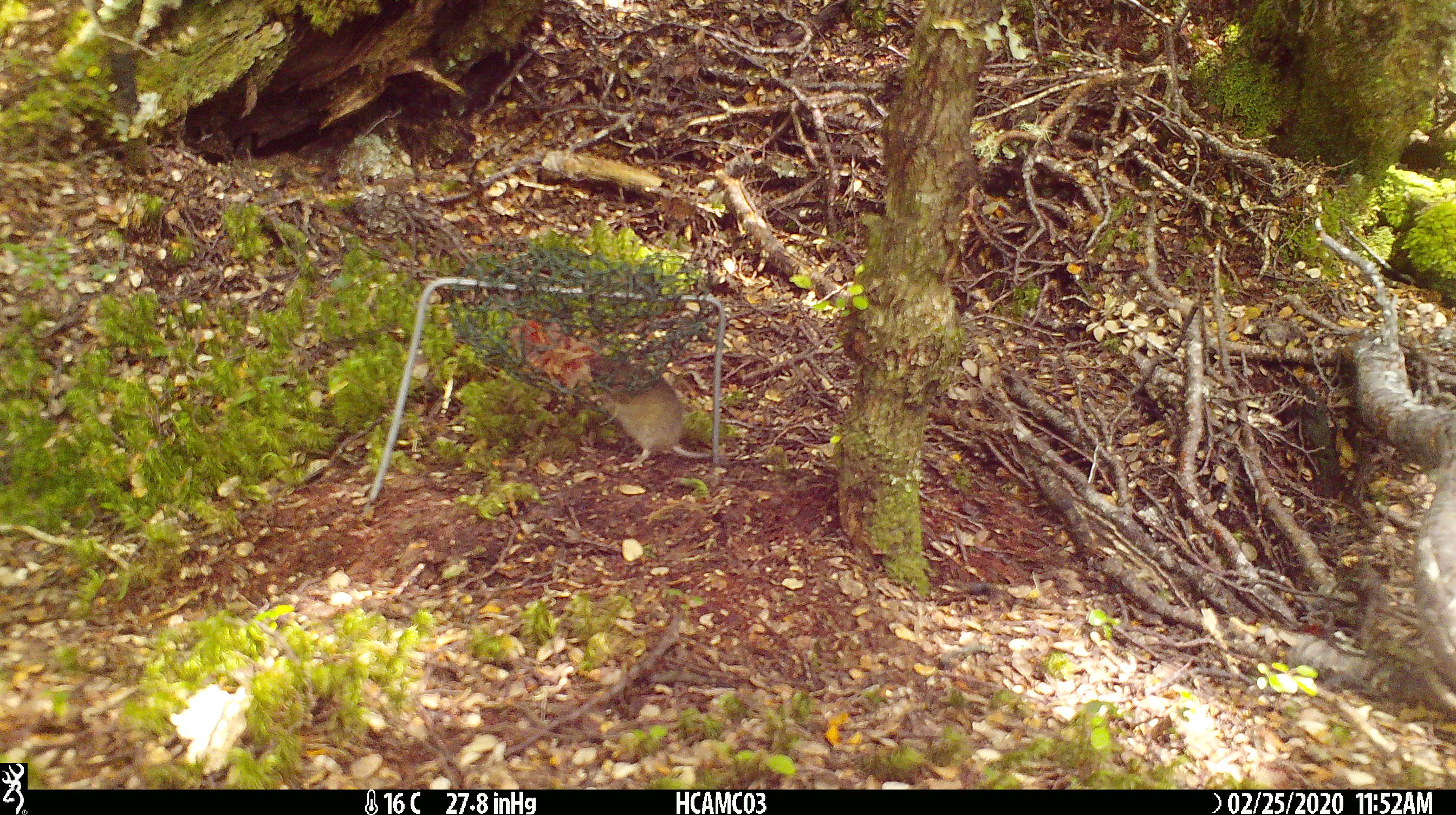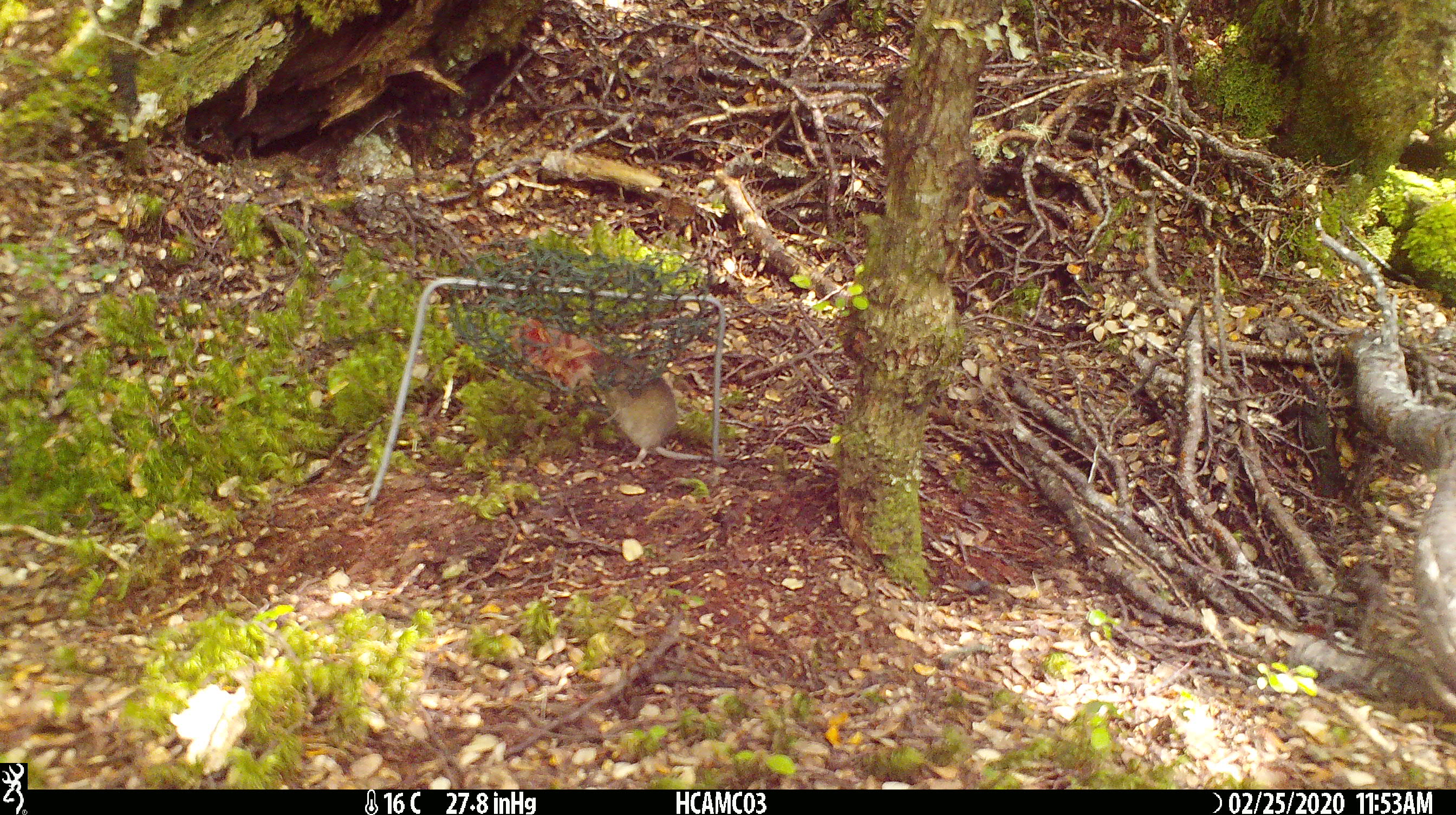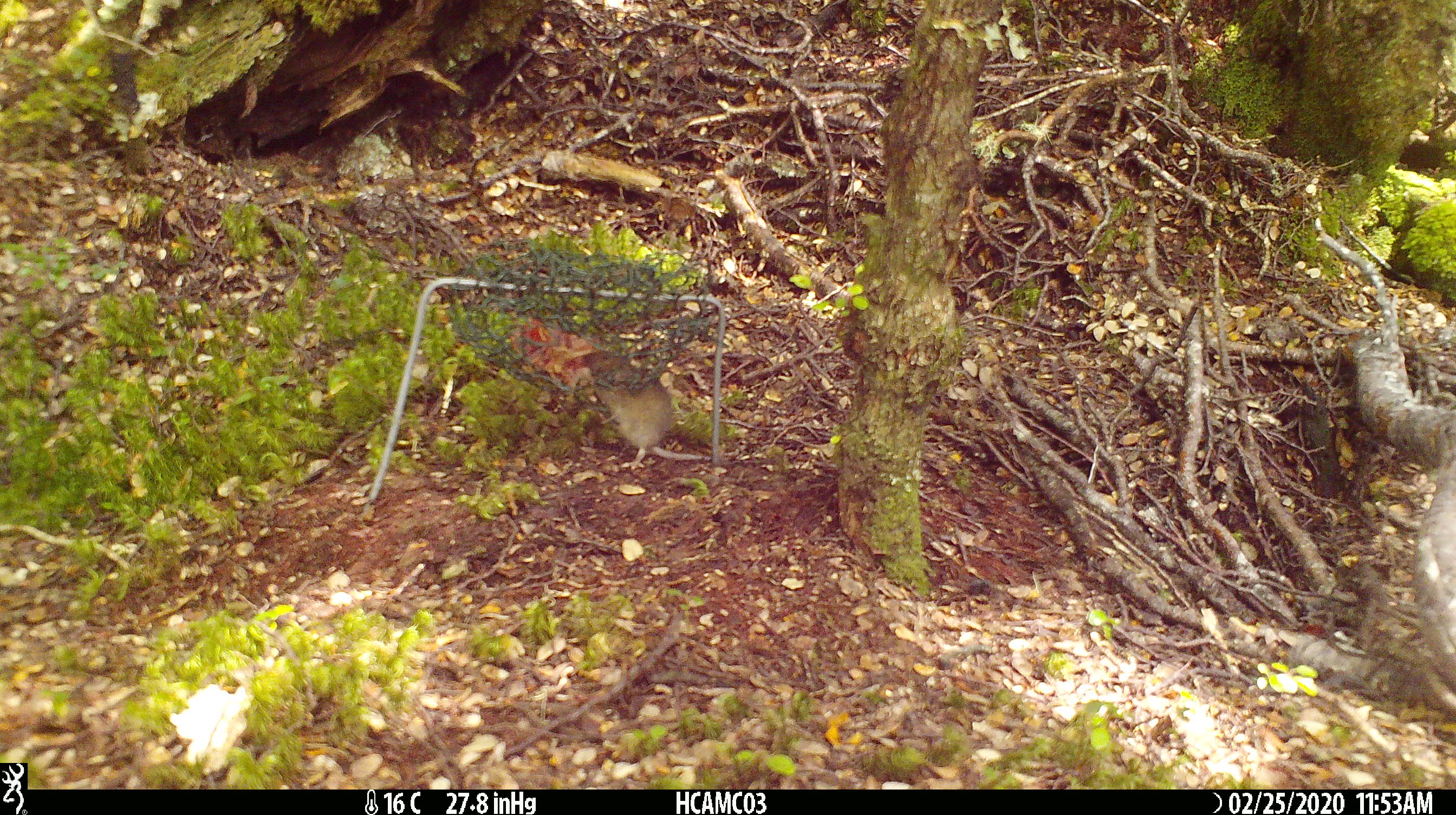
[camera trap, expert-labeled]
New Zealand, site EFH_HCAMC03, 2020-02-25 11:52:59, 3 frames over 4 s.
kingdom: Animalia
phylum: Chordata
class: Mammalia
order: Rodentia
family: Muridae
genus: Mus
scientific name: Mus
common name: mouse